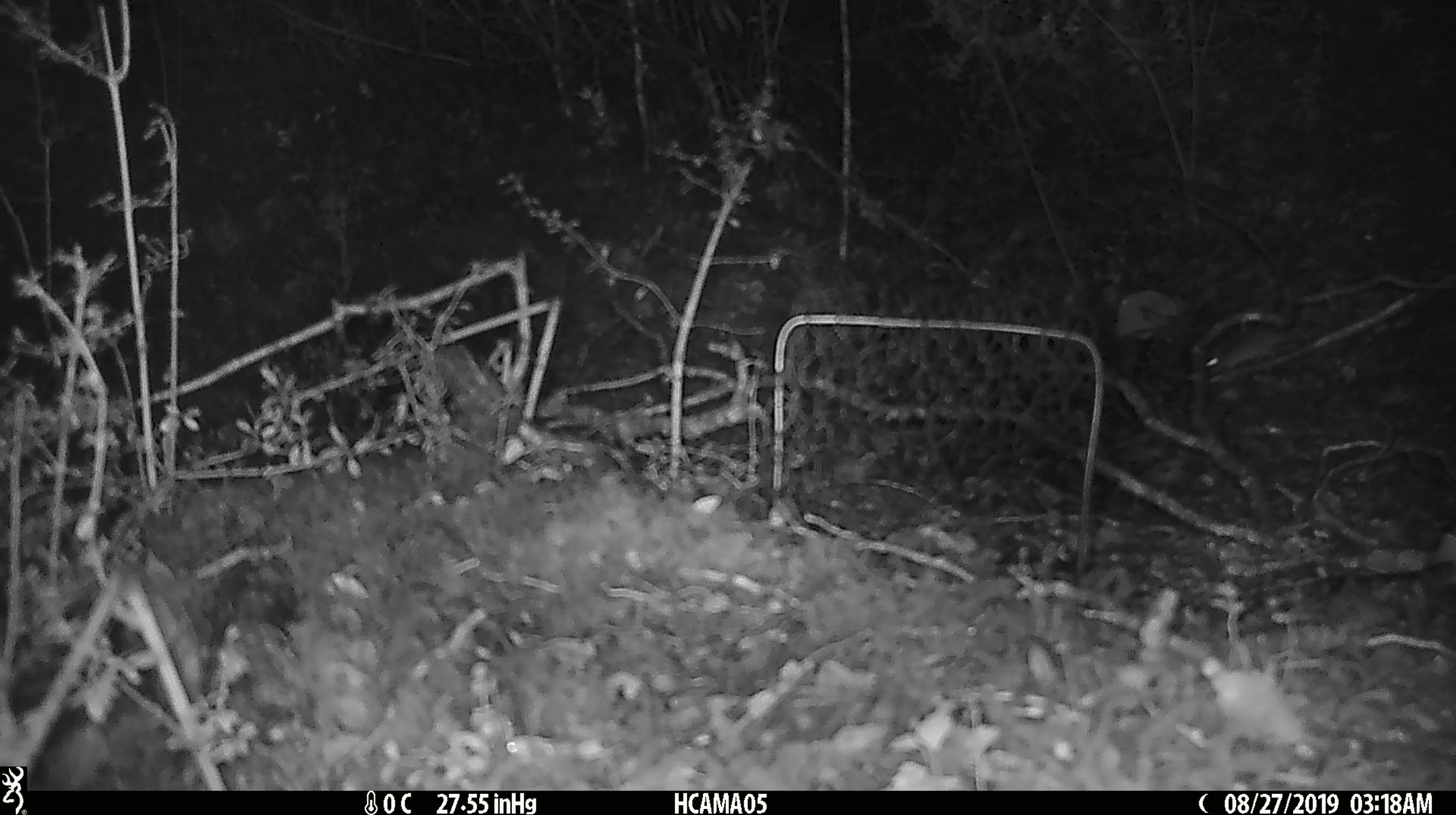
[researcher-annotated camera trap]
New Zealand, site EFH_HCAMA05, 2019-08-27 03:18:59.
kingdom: Animalia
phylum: Chordata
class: Mammalia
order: Rodentia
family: Muridae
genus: Mus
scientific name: Mus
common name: mouse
Mouse (Mus).